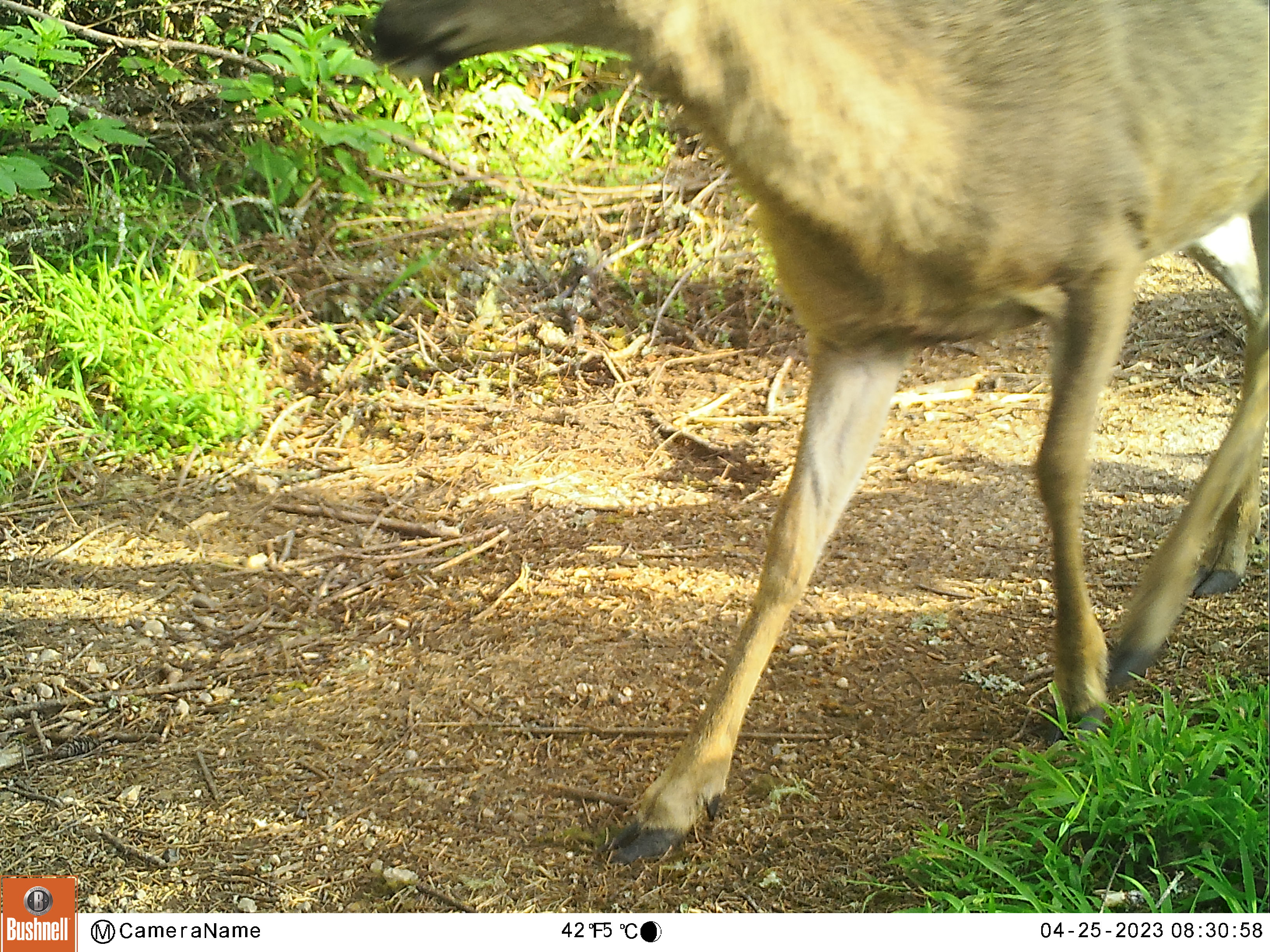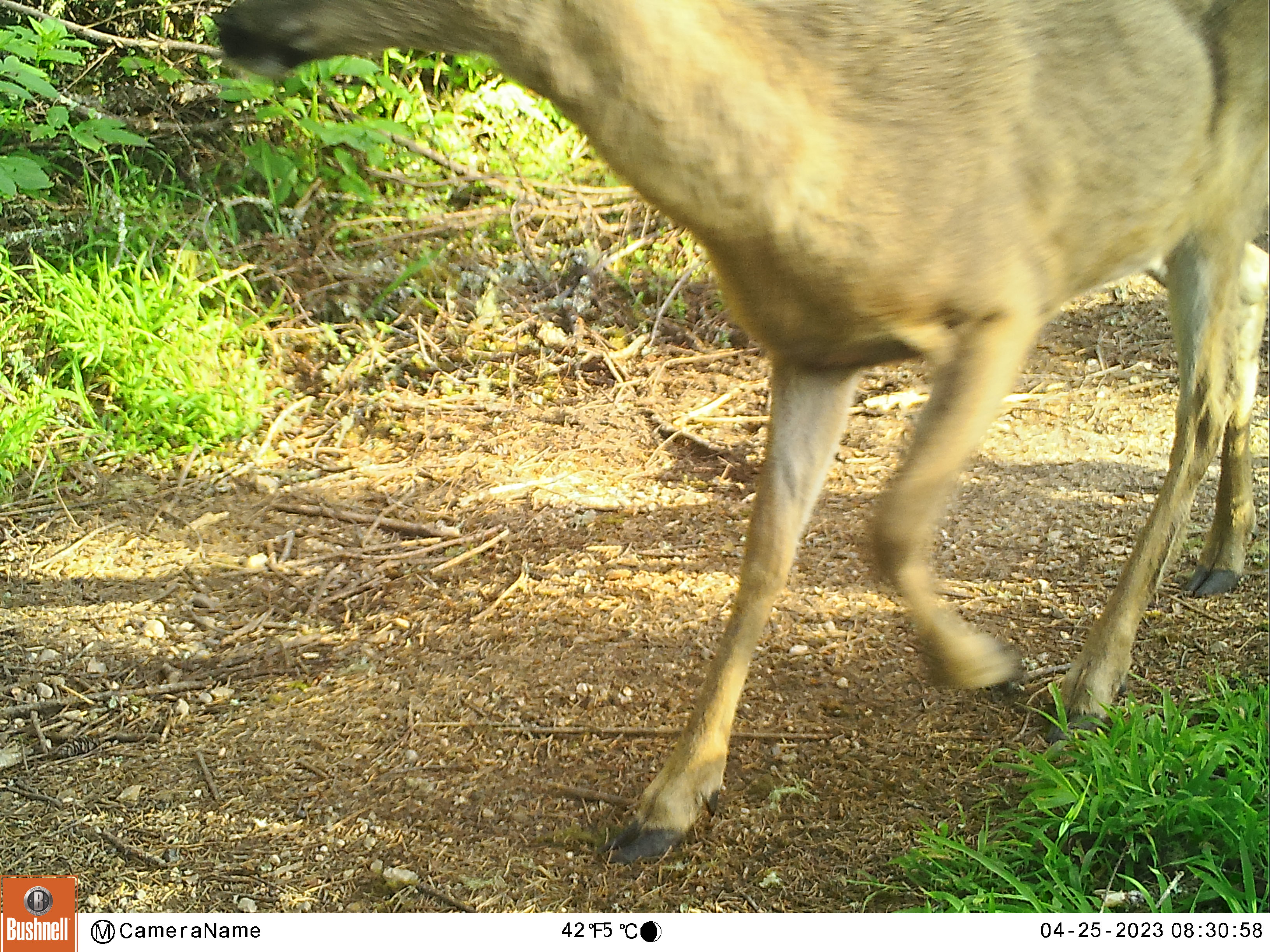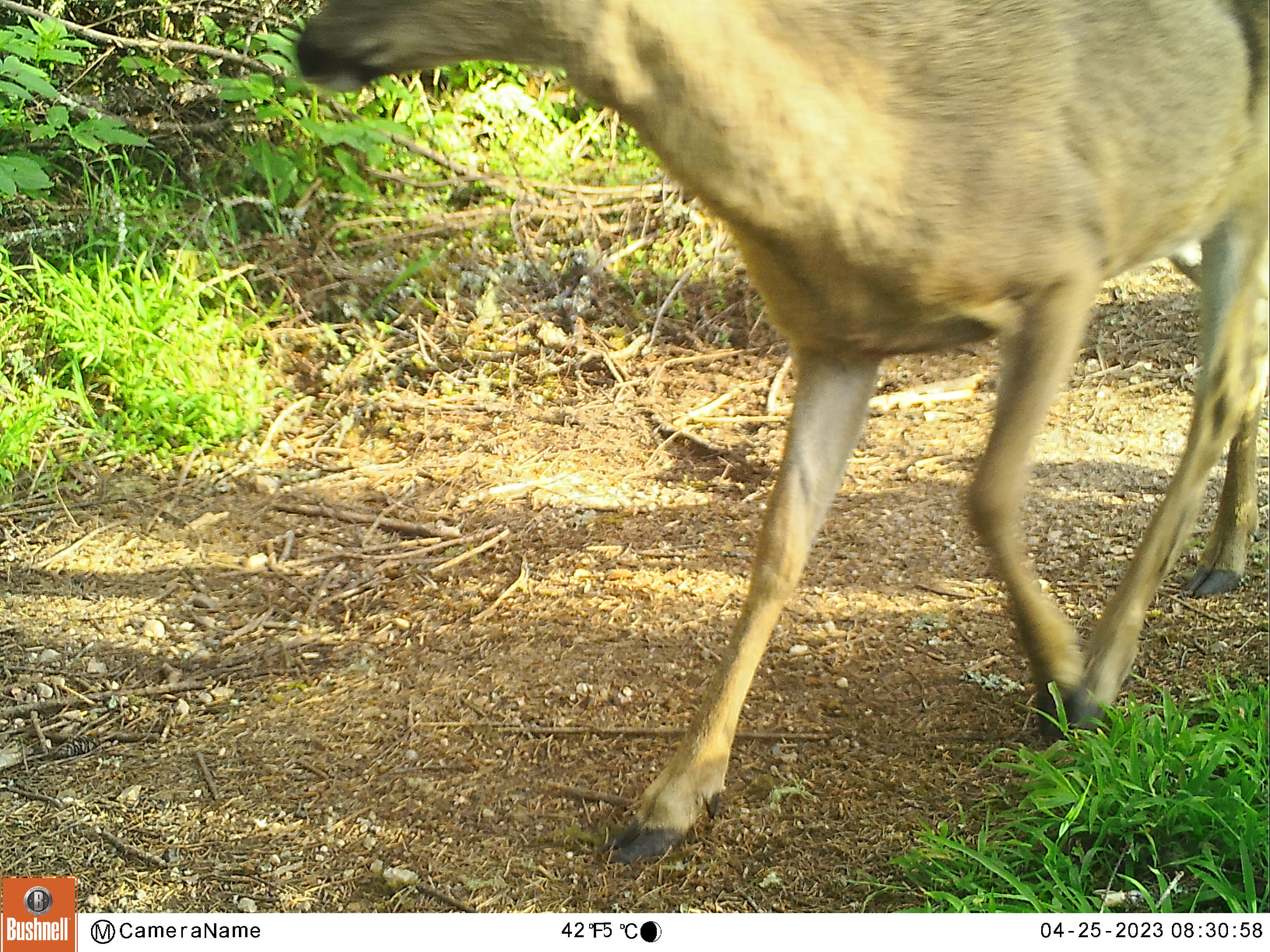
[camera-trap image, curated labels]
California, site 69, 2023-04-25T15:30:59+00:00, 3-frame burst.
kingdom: Animalia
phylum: Chordata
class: Mammalia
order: Artiodactyla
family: Cervidae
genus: Odocoileus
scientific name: Odocoileus hemionus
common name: mule deer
Mule deer (Odocoileus hemionus).